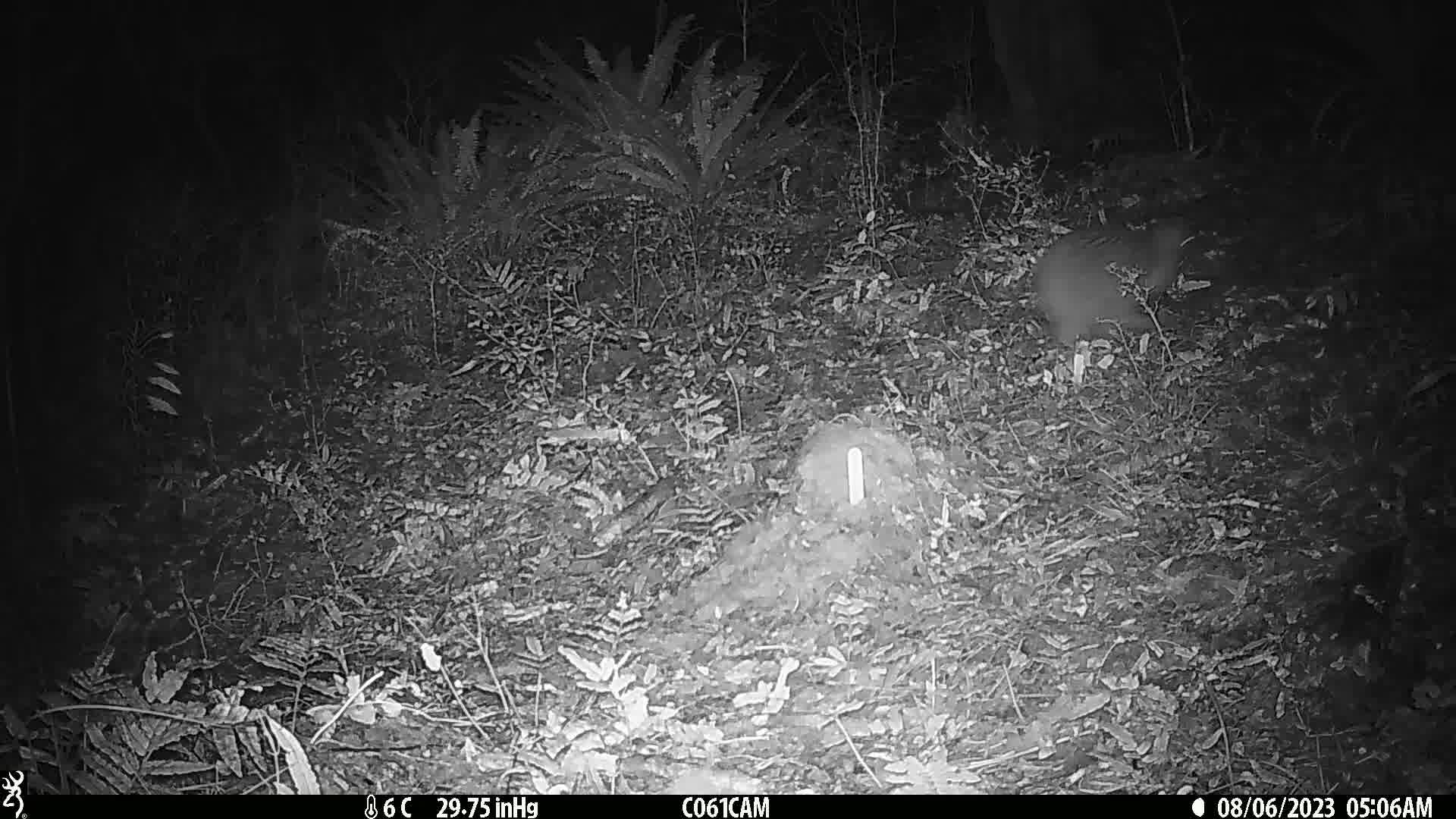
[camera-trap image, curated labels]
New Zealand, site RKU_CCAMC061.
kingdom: Animalia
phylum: Chordata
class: Aves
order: Apterygiformes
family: Apterygidae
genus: Apteryx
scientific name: Apteryx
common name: kiwi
Kiwi (Apteryx).